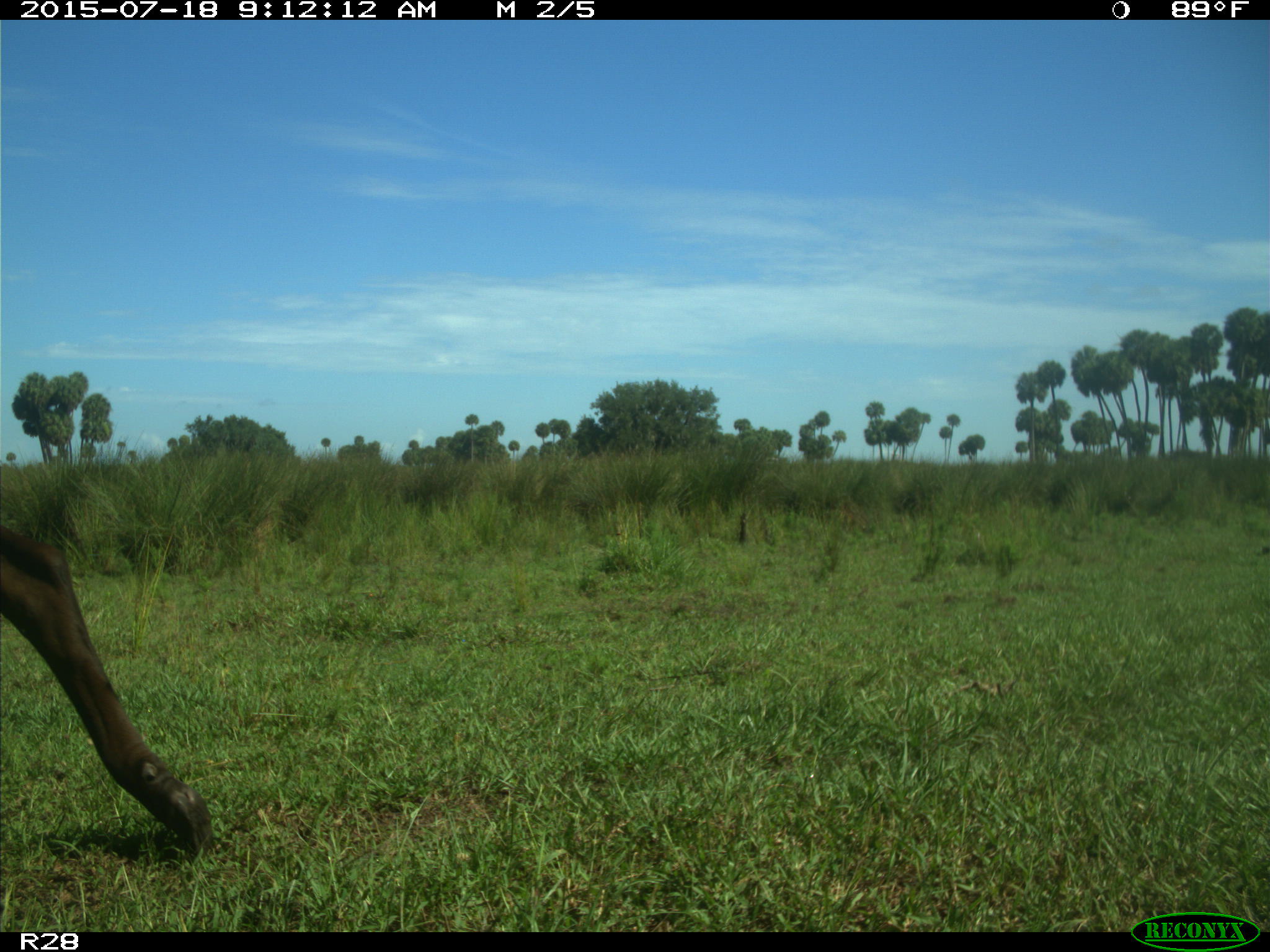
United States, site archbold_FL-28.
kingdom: Animalia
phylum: Chordata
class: Mammalia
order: Artiodactyla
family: Bovidae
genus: Bos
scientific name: Bos taurus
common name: domestic cow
Bos taurus (domestic cow).